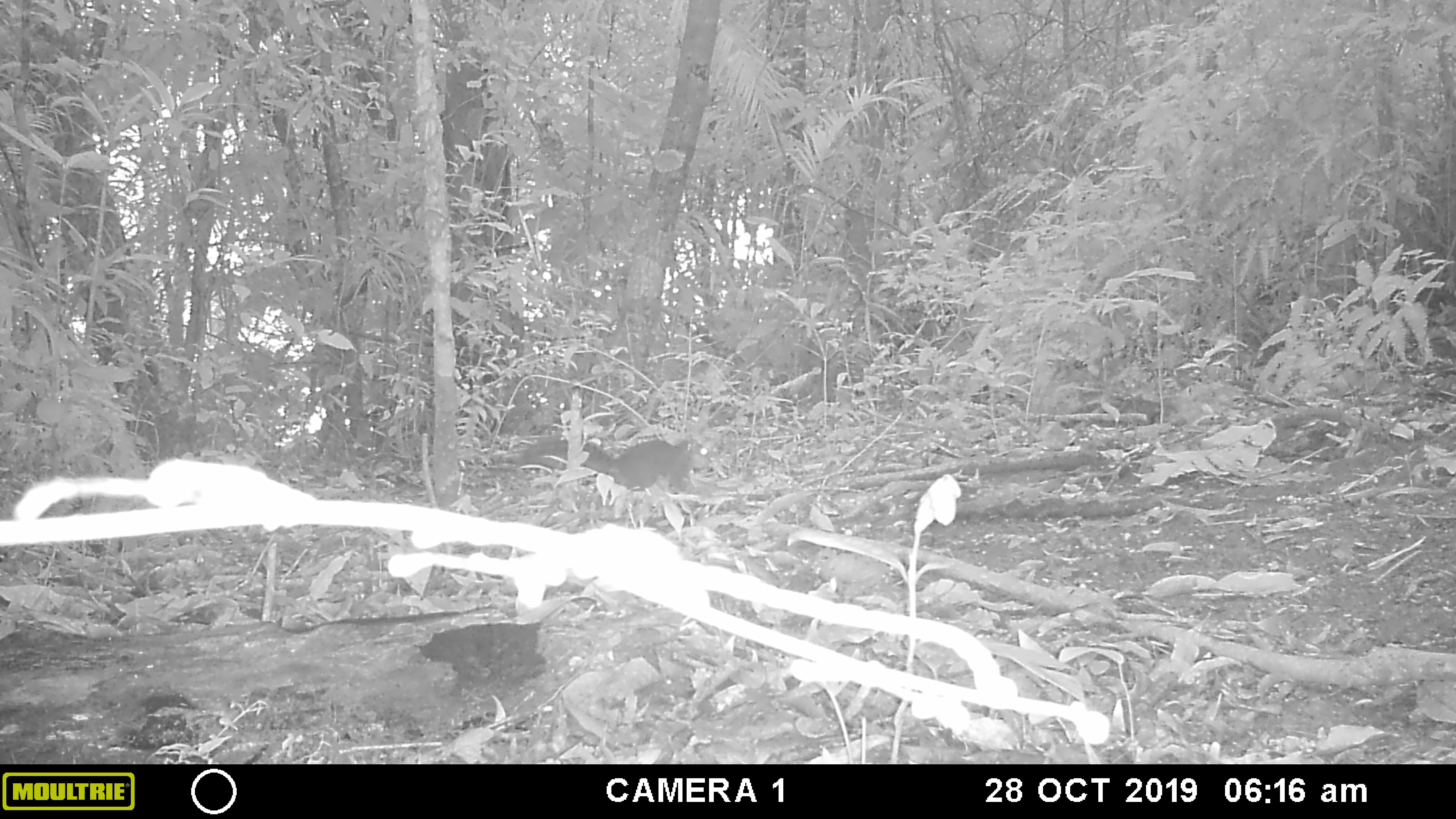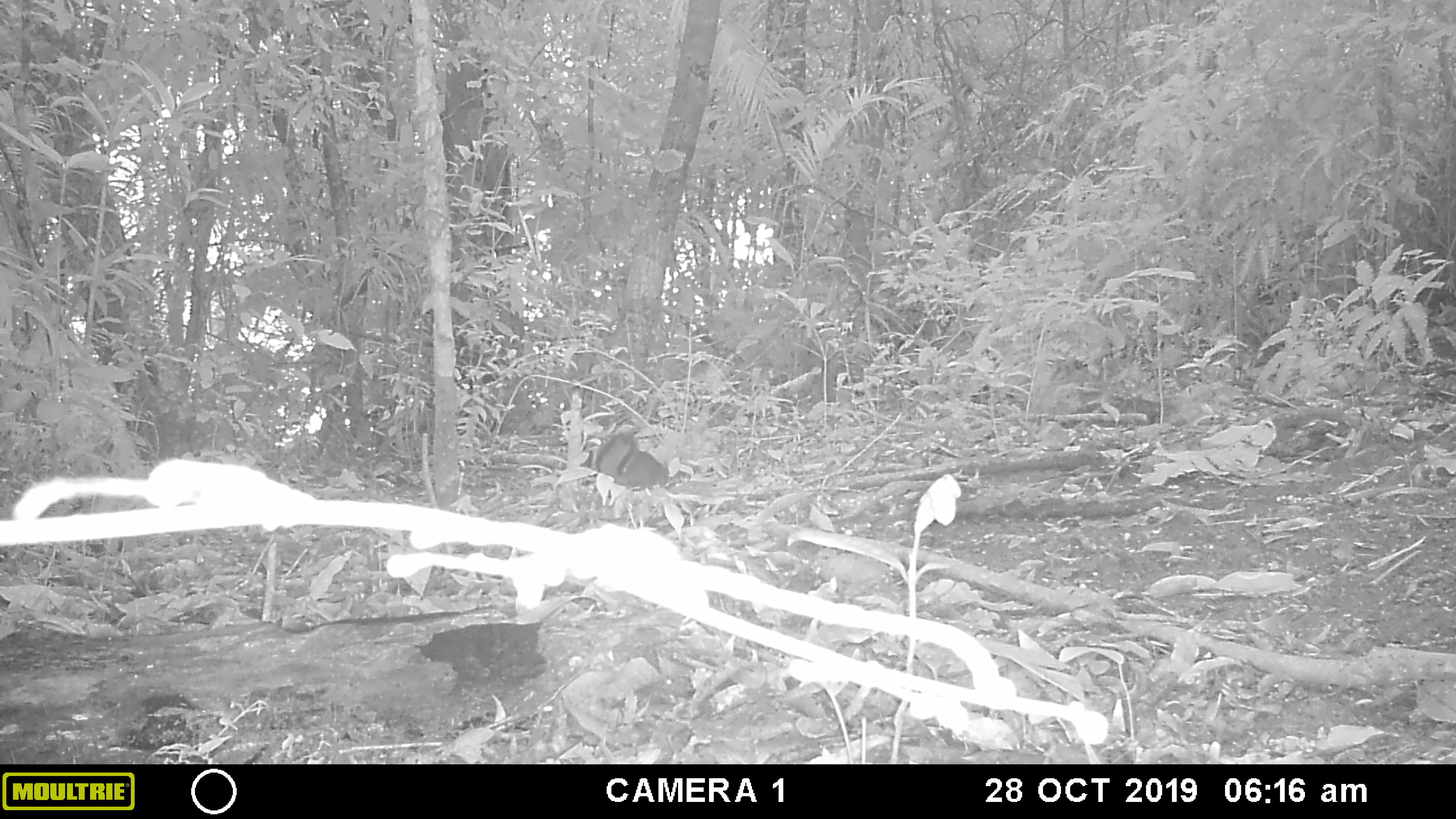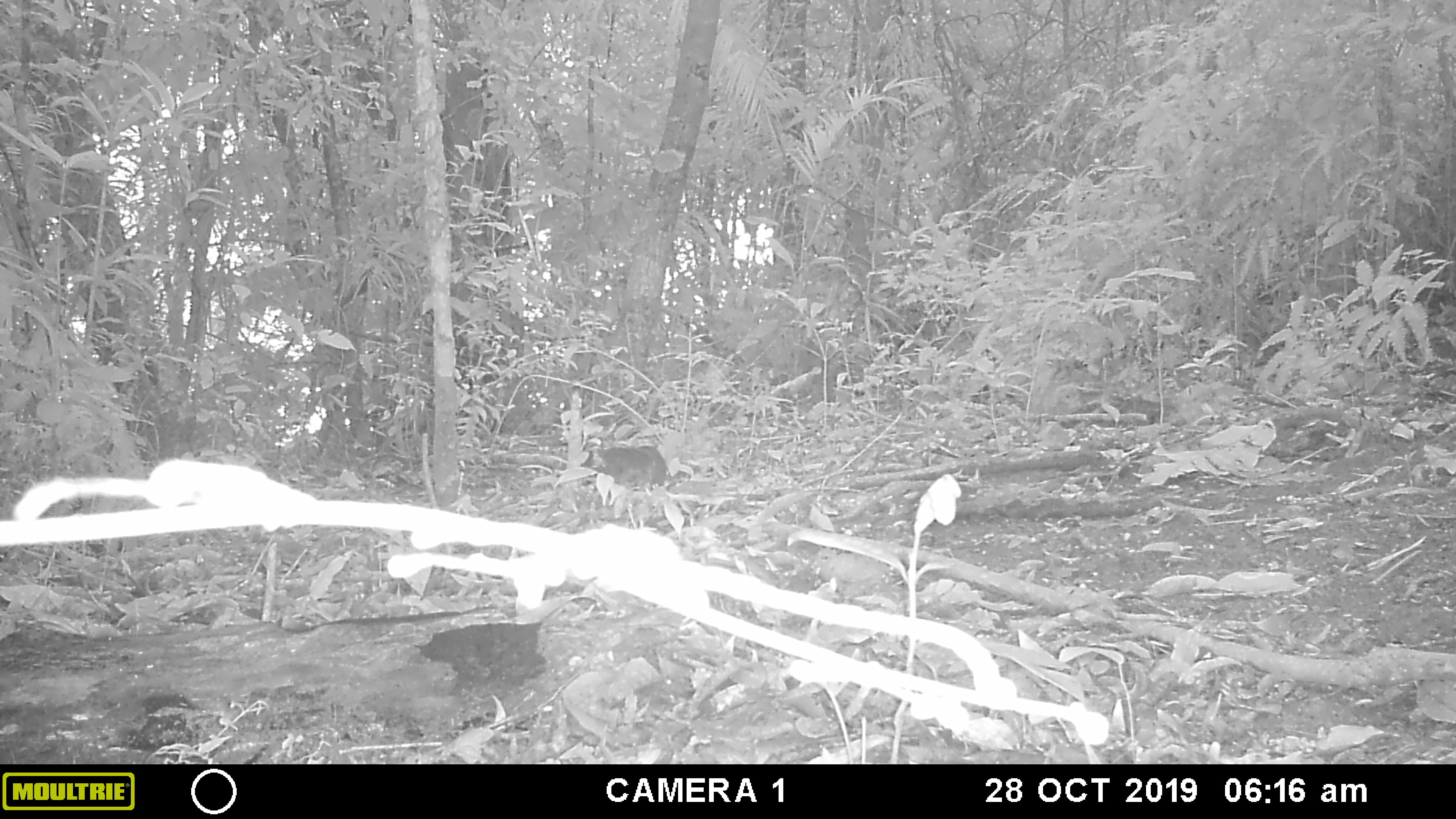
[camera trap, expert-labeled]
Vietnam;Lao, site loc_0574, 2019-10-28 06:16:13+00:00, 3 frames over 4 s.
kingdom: Animalia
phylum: Chordata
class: Mammalia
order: Rodentia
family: Sciuridae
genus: Sciurus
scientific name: Sciurus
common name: squirrel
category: unidentified squirrel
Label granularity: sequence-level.